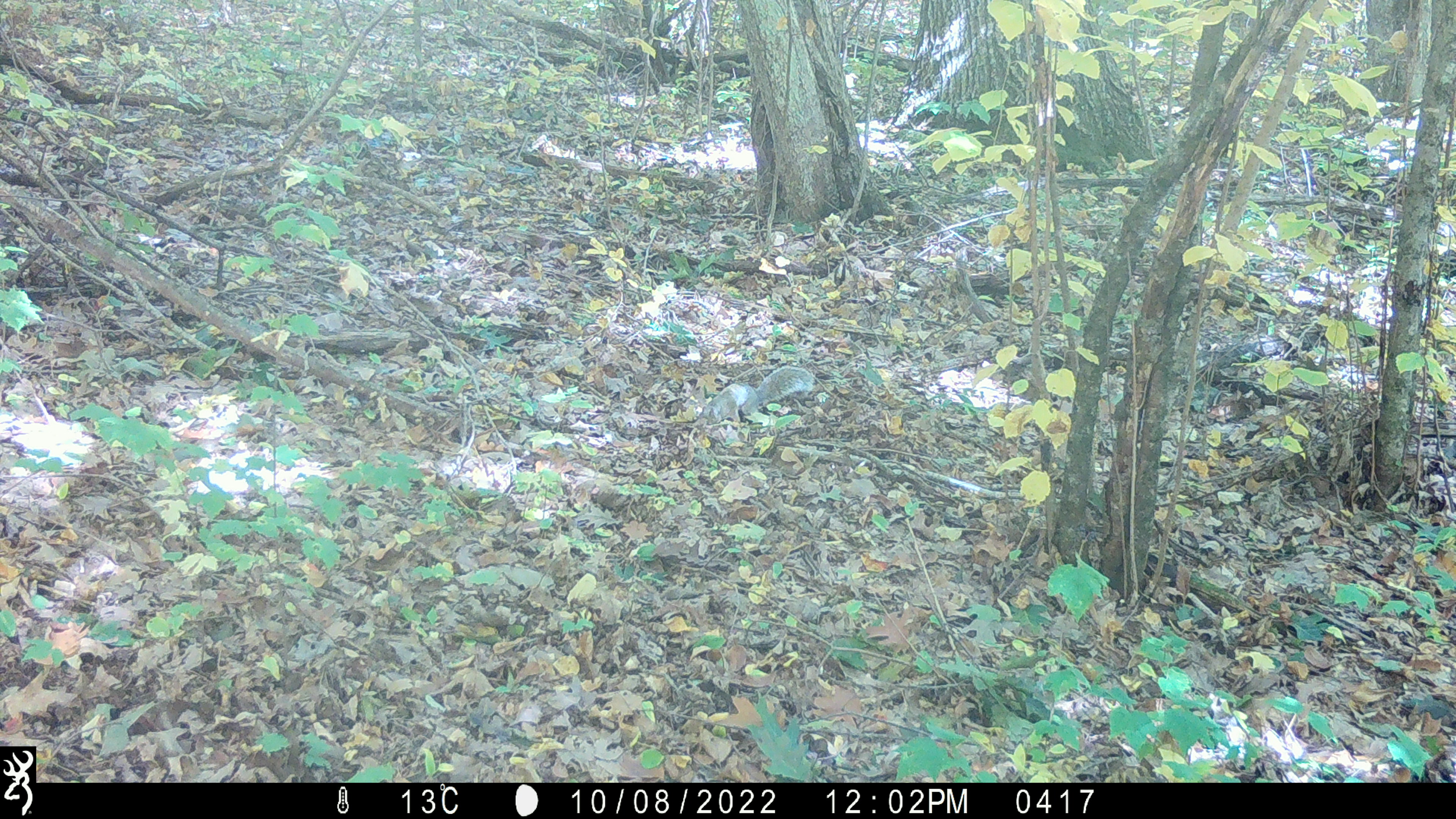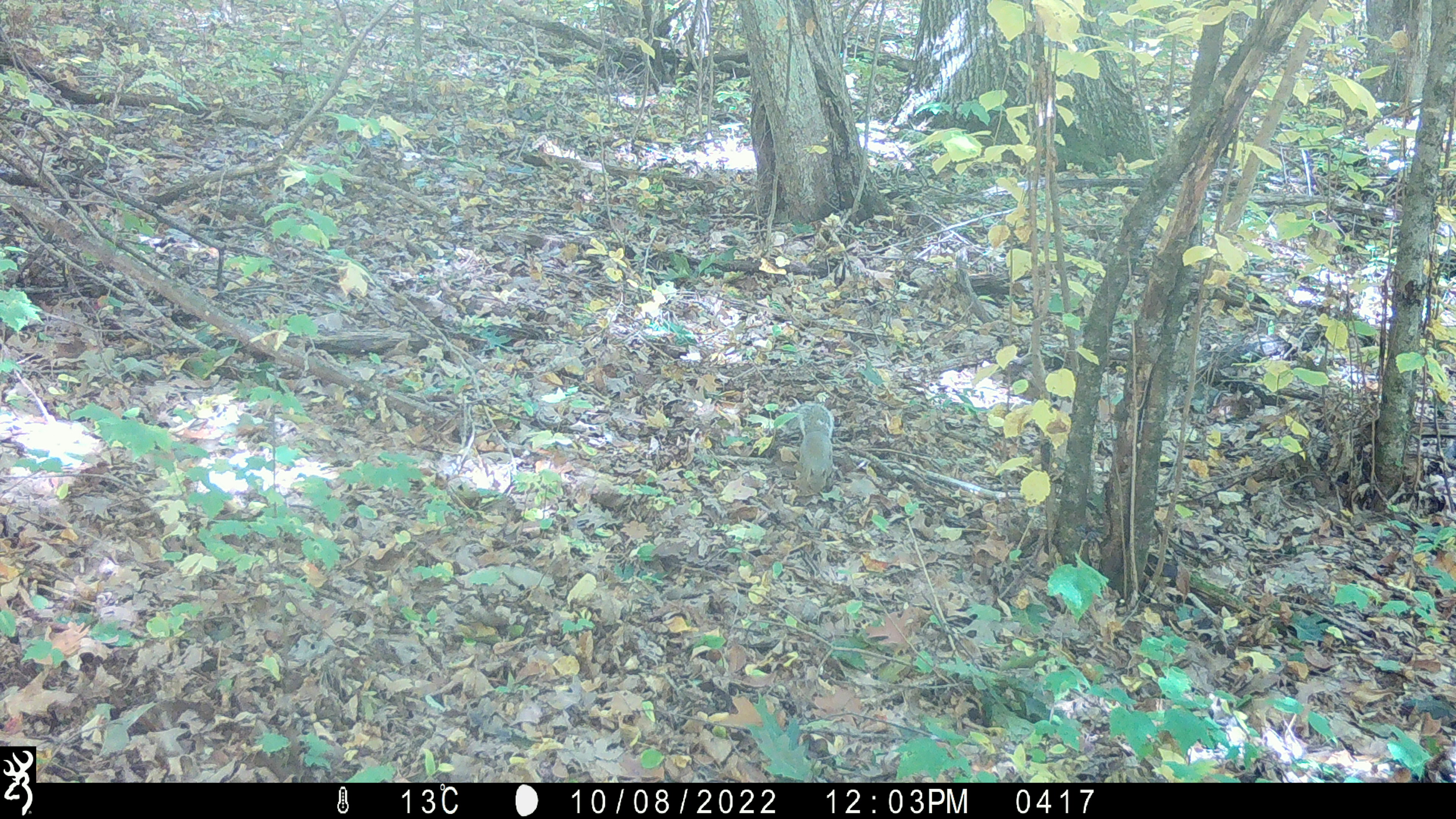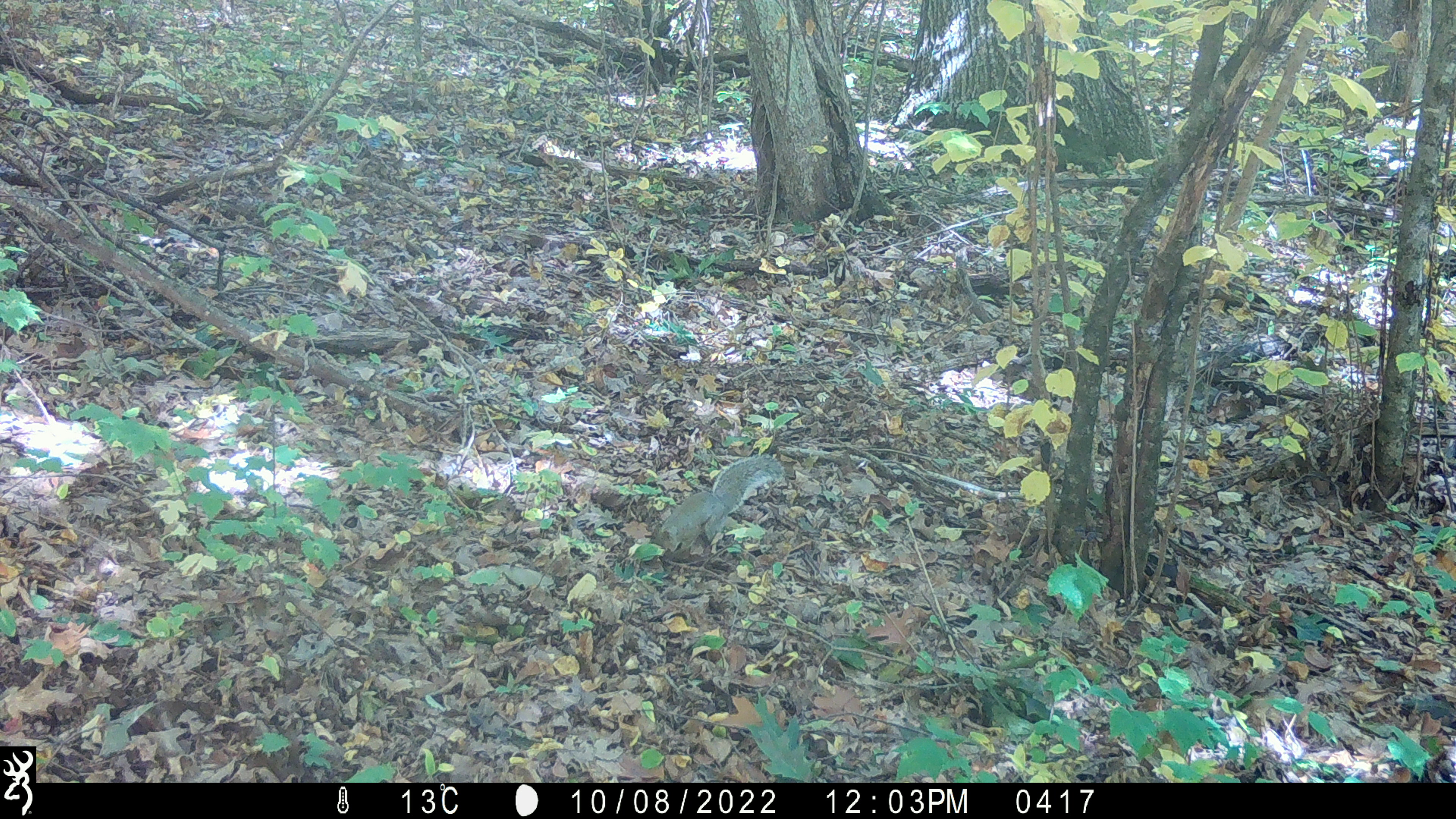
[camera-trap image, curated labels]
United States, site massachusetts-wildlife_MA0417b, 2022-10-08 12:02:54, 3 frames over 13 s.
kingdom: Animalia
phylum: Chordata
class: Mammalia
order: Rodentia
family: Sciuridae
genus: Sciurus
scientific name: Sciurus carolinensis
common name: gray squirrel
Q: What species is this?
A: Gray squirrel (Sciurus carolinensis).